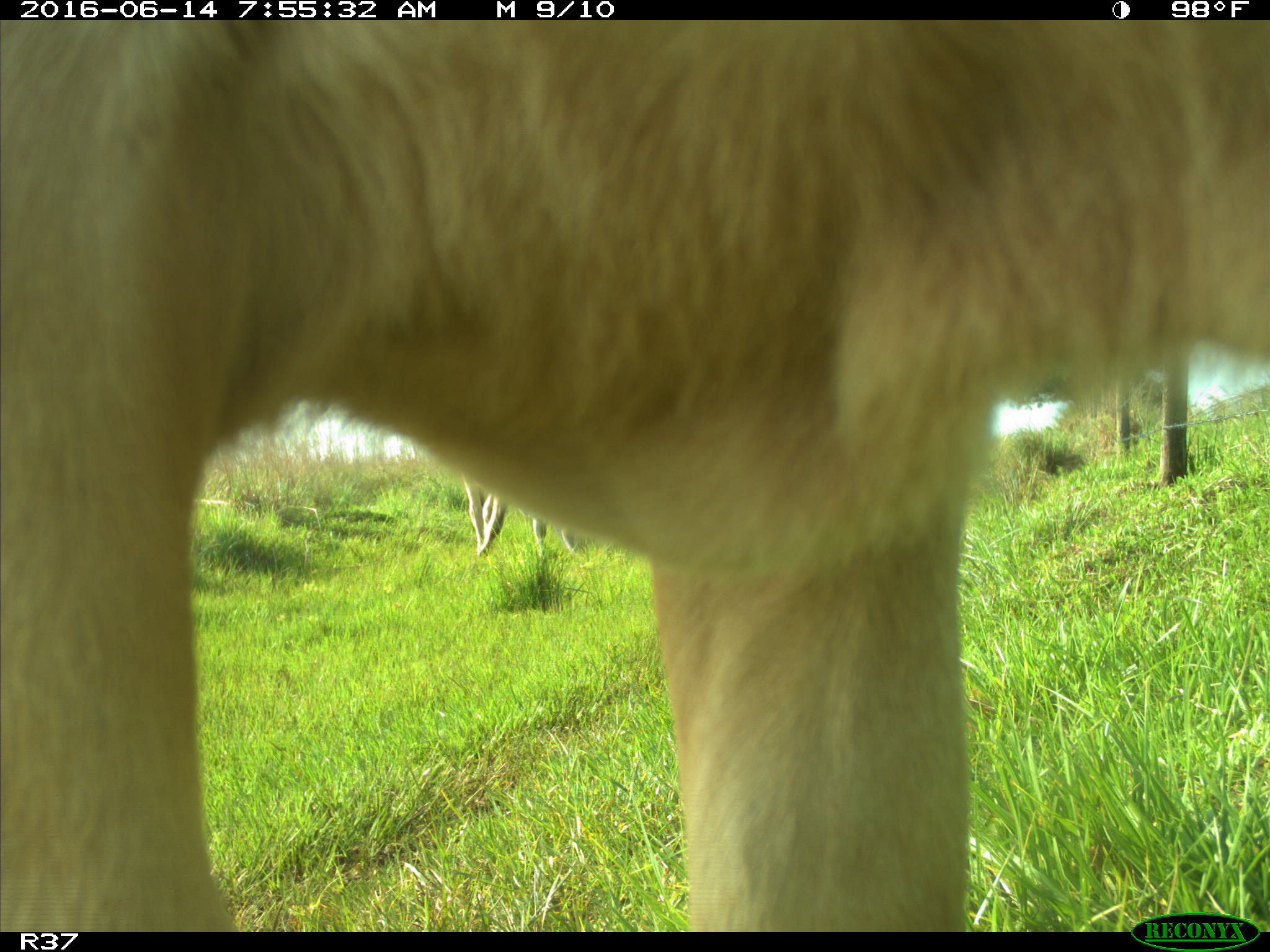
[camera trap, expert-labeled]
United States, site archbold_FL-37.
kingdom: Animalia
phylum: Chordata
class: Mammalia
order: Artiodactyla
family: Bovidae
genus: Bos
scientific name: Bos taurus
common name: domestic cow